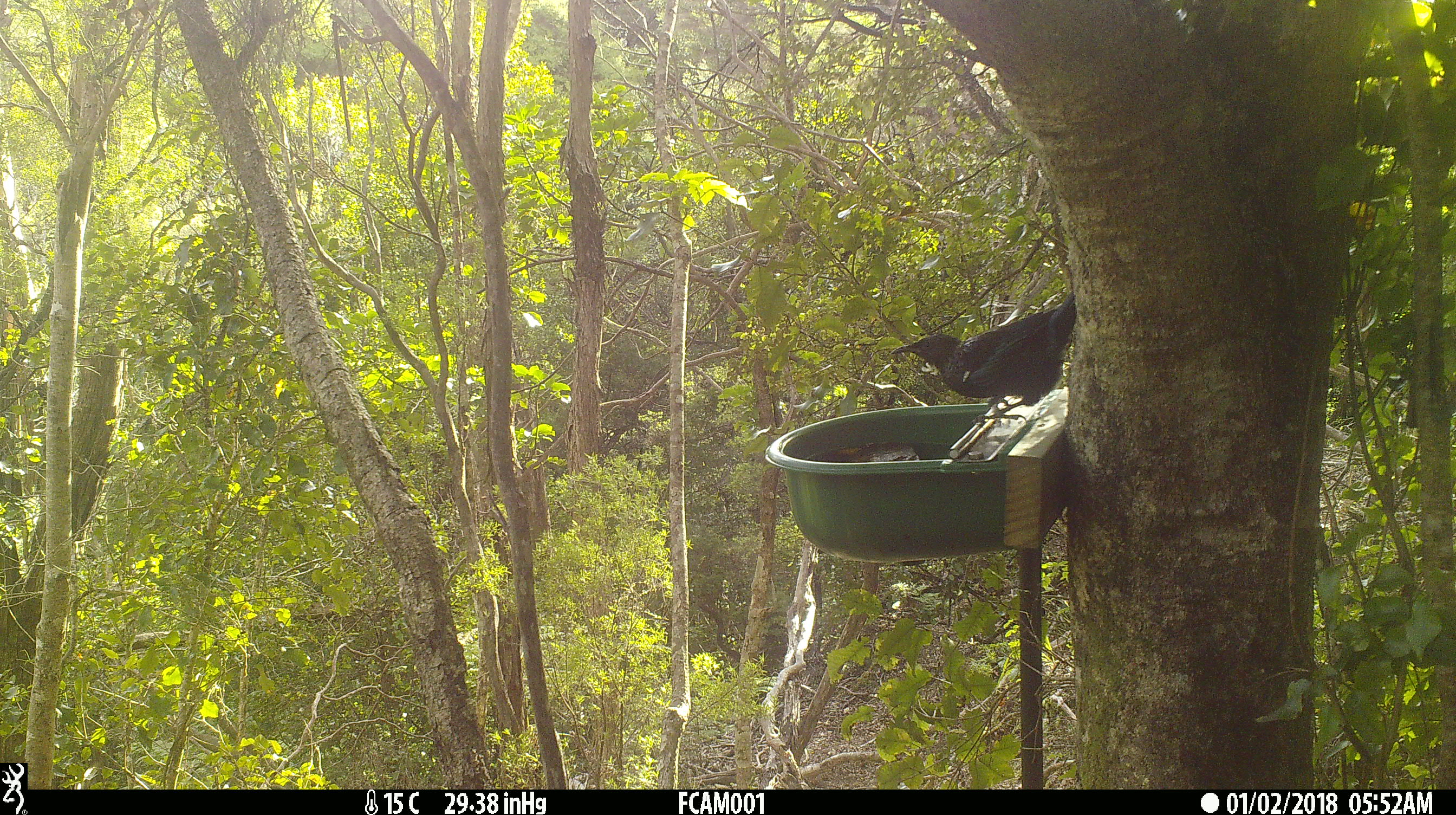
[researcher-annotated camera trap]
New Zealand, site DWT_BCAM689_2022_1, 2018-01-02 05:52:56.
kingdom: Animalia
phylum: Chordata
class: Aves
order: Passeriformes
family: Meliphagidae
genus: Prosthemadera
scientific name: Prosthemadera novaeseelandiae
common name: tui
Tui (Prosthemadera novaeseelandiae).